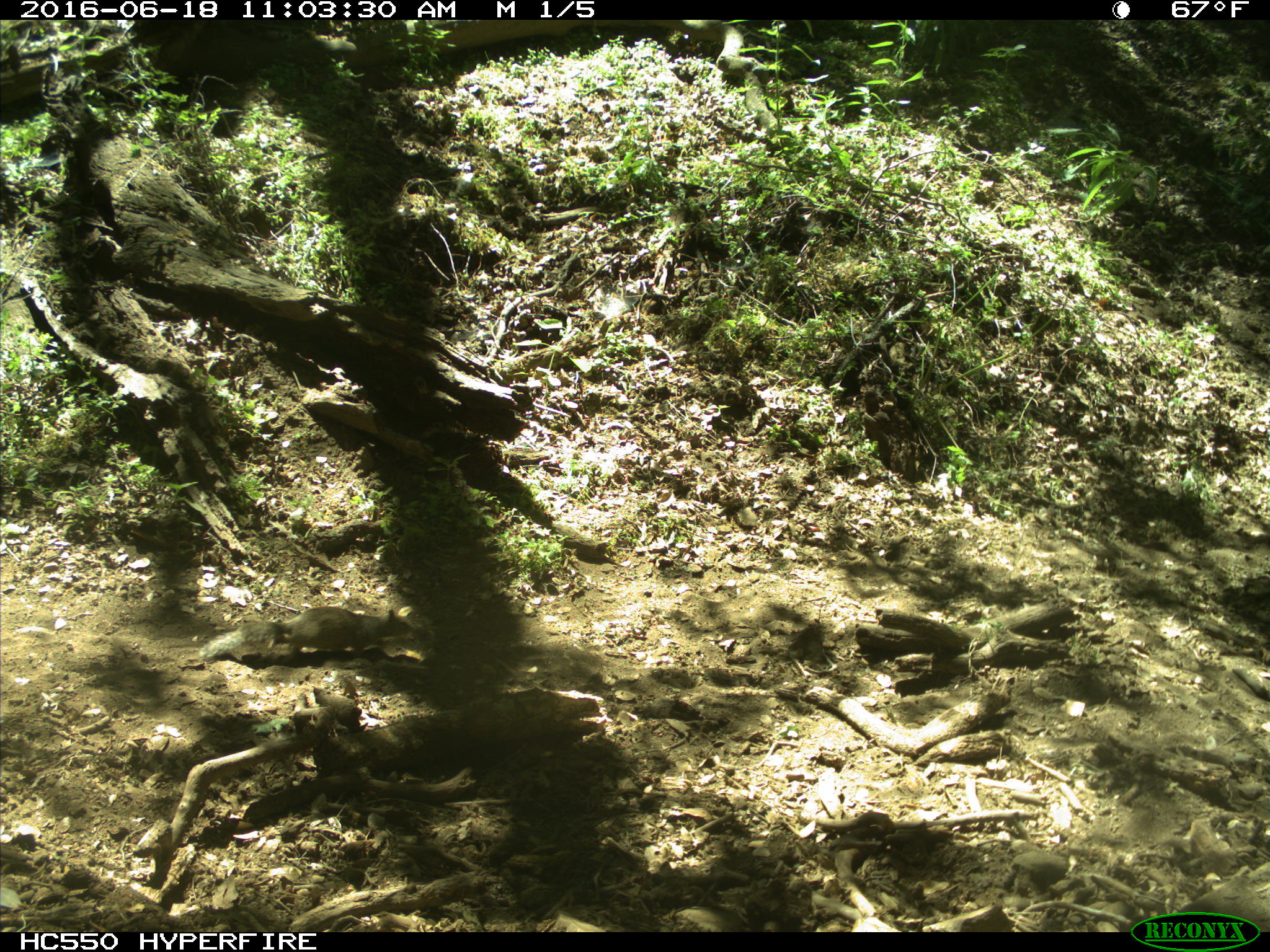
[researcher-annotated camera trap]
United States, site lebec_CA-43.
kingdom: Animalia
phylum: Chordata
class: Mammalia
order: Rodentia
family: Sciuridae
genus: Otospermophilus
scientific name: Otospermophilus beecheyi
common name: california ground squirrel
Otospermophilus beecheyi (california ground squirrel).